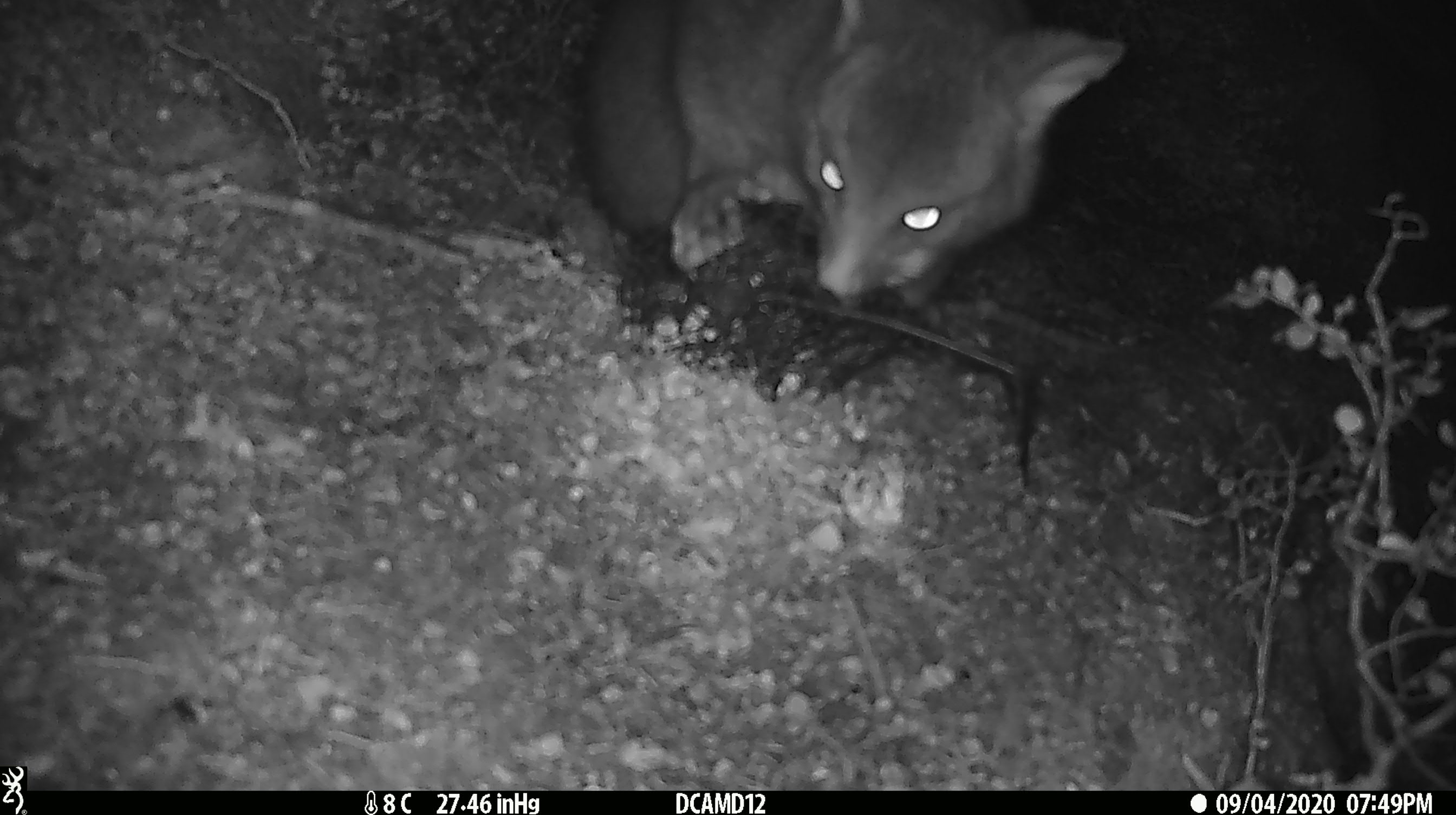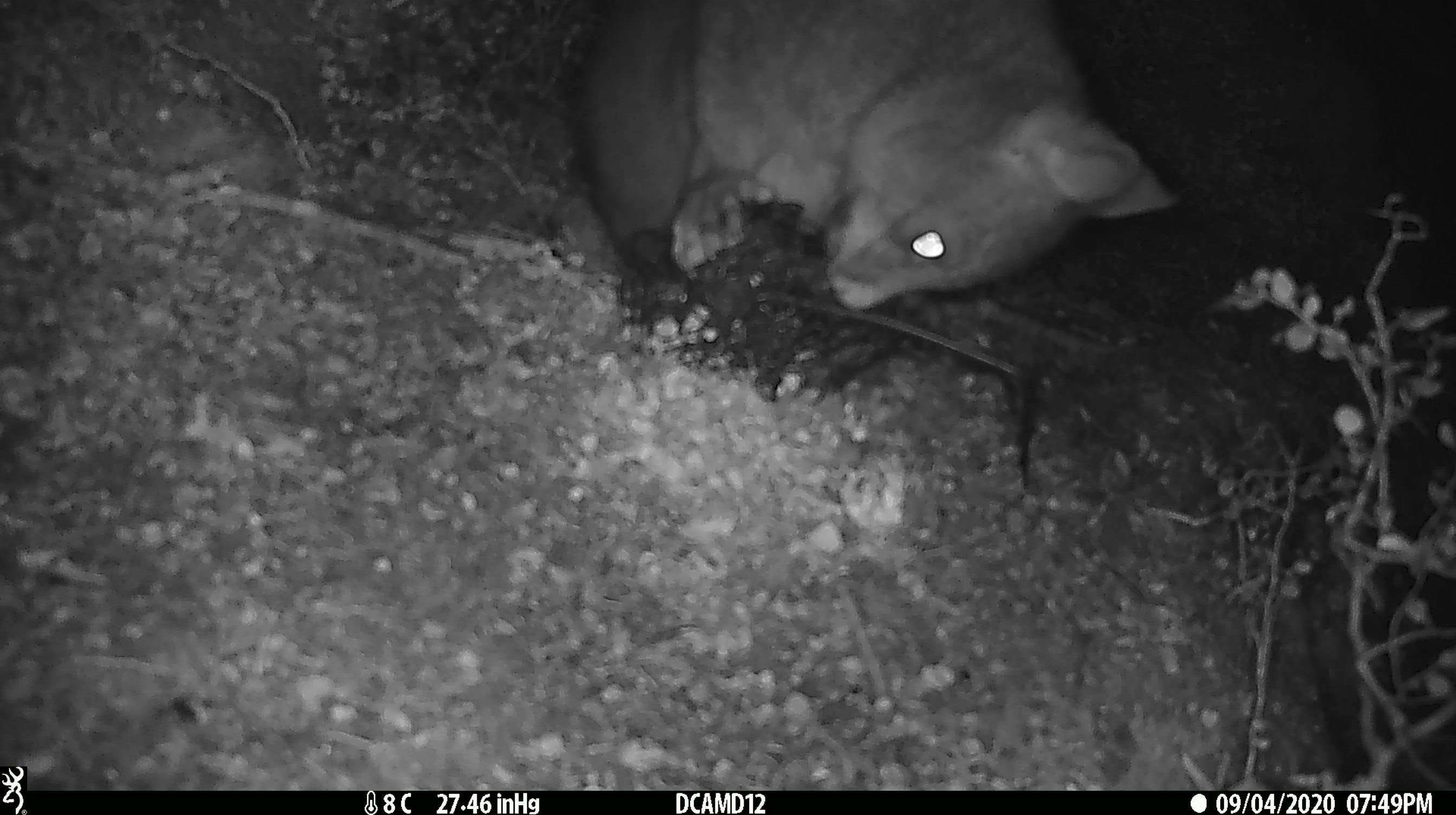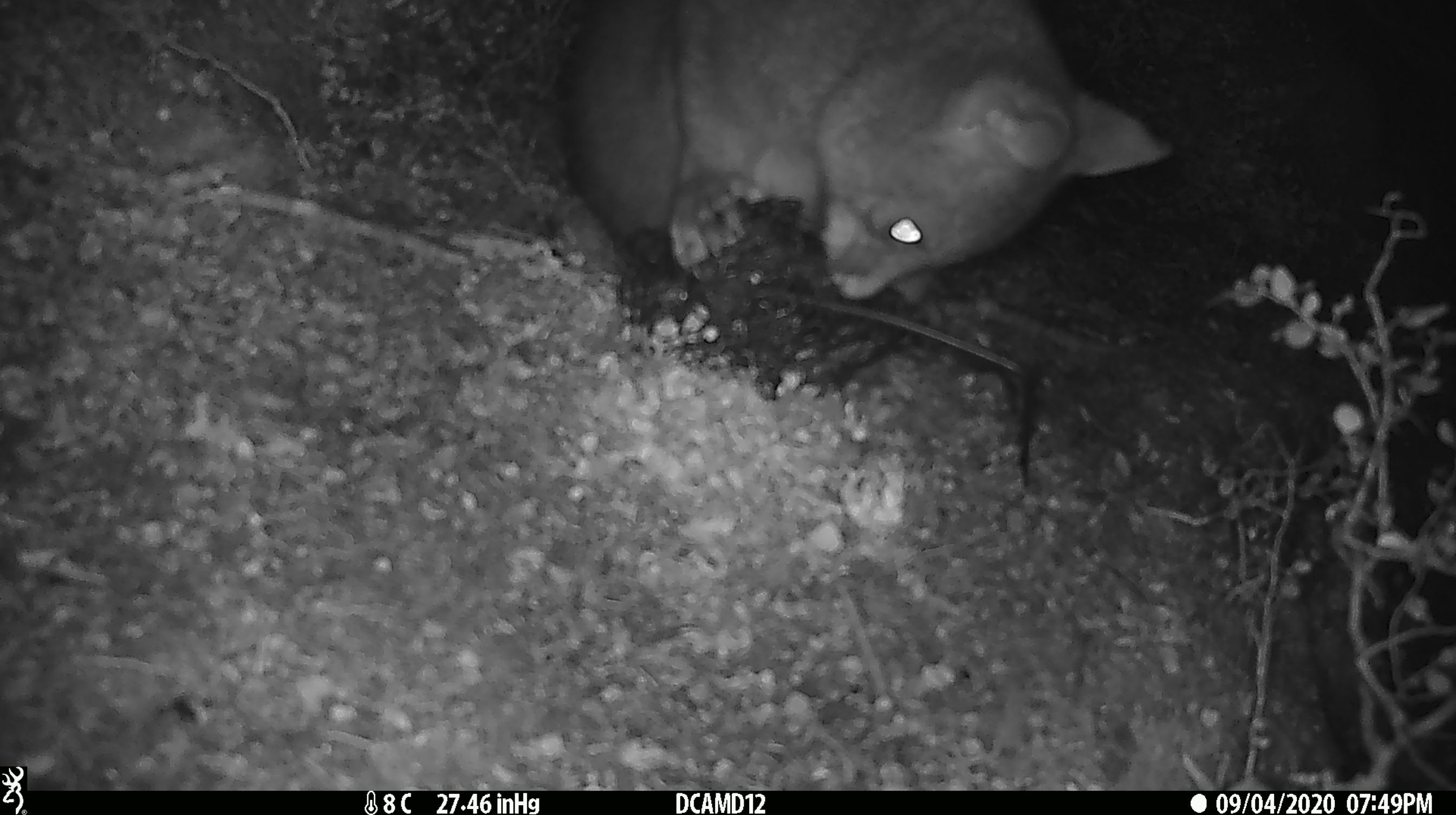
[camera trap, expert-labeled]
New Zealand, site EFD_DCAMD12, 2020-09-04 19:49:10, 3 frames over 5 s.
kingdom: Animalia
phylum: Chordata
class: Mammalia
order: Diprotodontia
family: Phalangeridae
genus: Trichosurus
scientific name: Trichosurus vulpecula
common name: common brushtail possum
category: possum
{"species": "possum (common brushtail possum) (Trichosurus vulpecula)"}